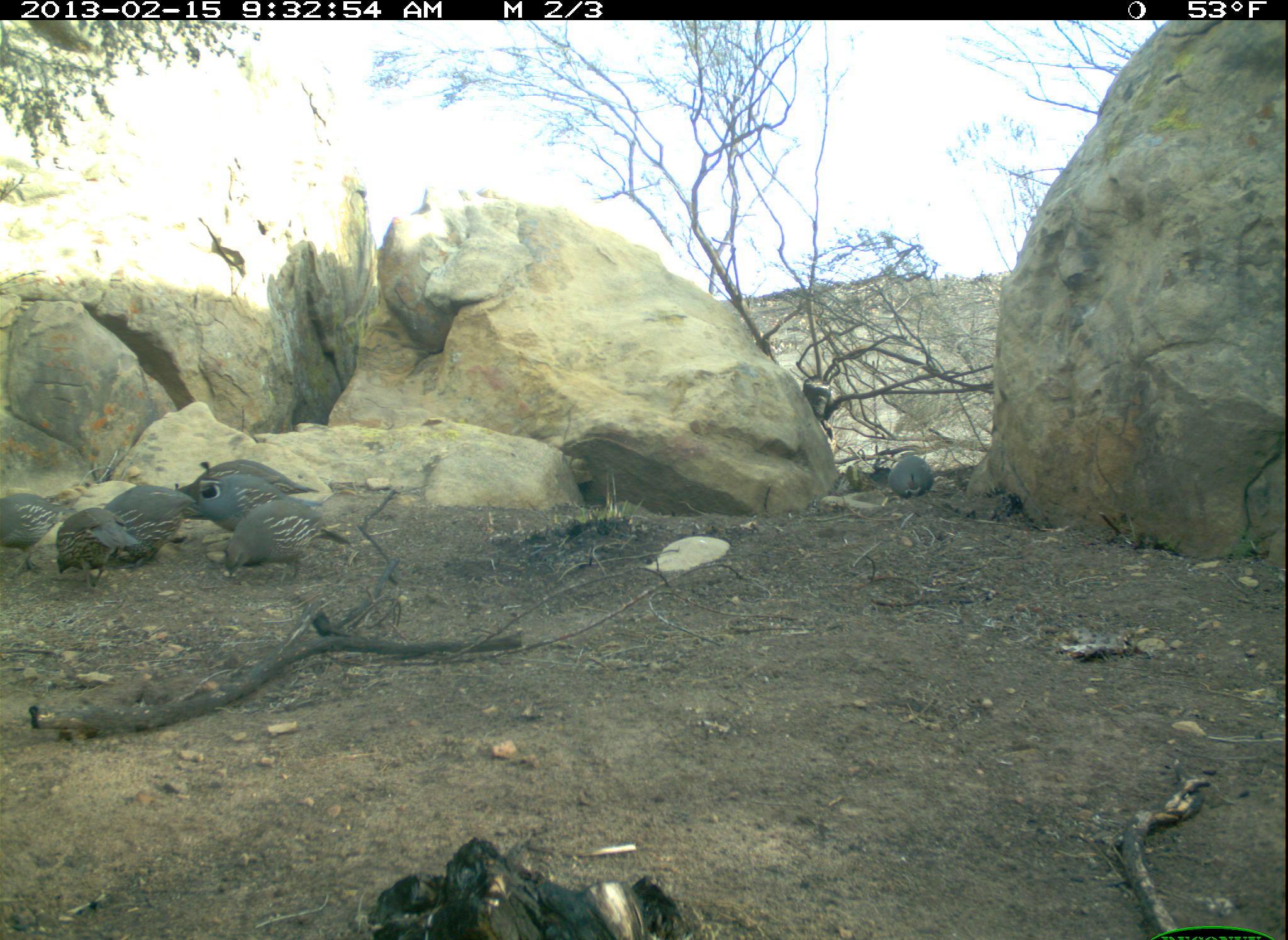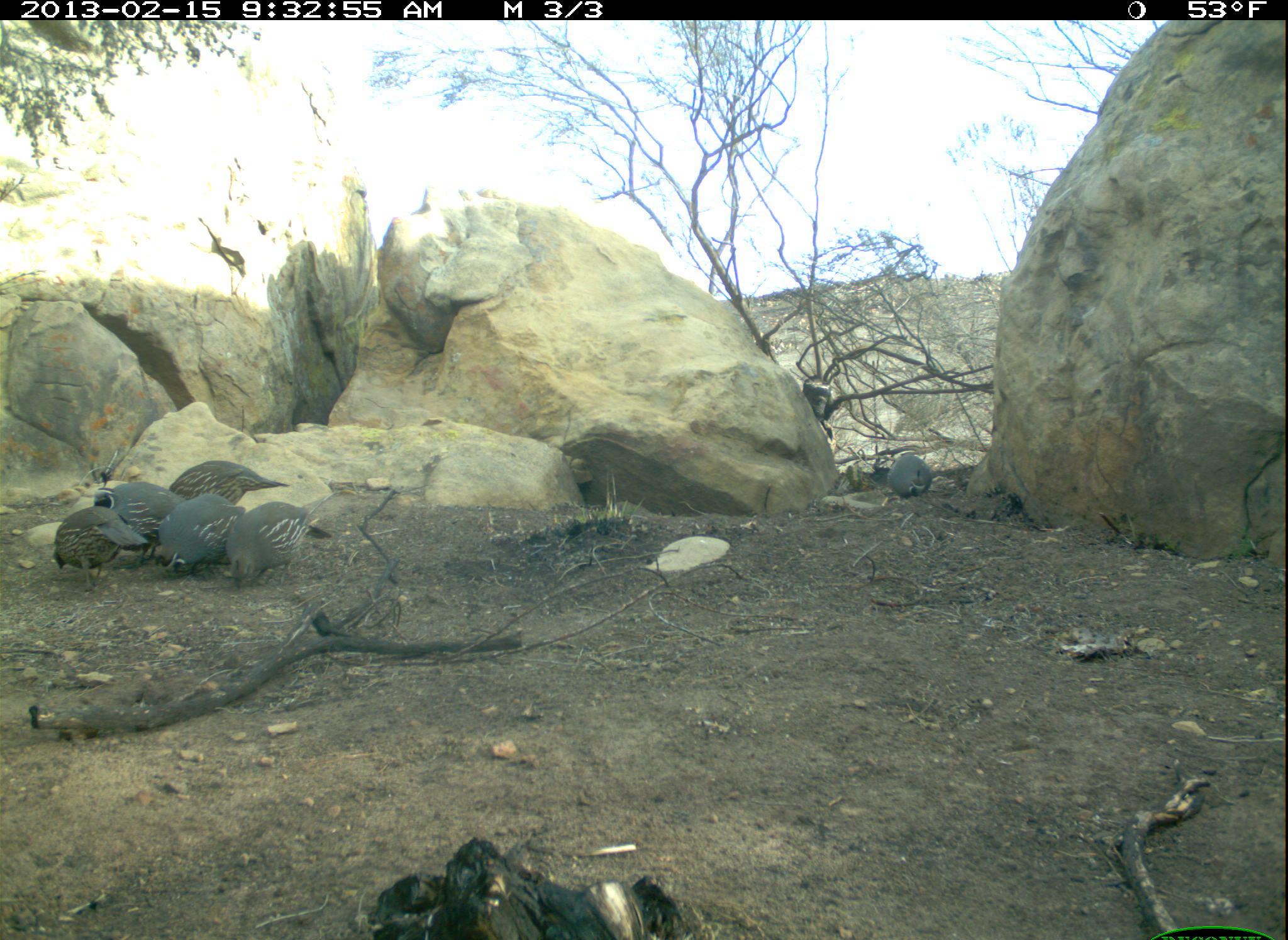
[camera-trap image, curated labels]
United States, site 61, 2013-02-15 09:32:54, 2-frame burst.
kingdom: Animalia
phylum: Chordata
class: Aves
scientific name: Aves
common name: bird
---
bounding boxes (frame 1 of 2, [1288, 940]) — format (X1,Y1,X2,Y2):
bird: (220,499,350,581); (886,440,937,499)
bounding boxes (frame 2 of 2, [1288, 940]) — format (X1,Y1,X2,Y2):
bird: (886,449,939,506)